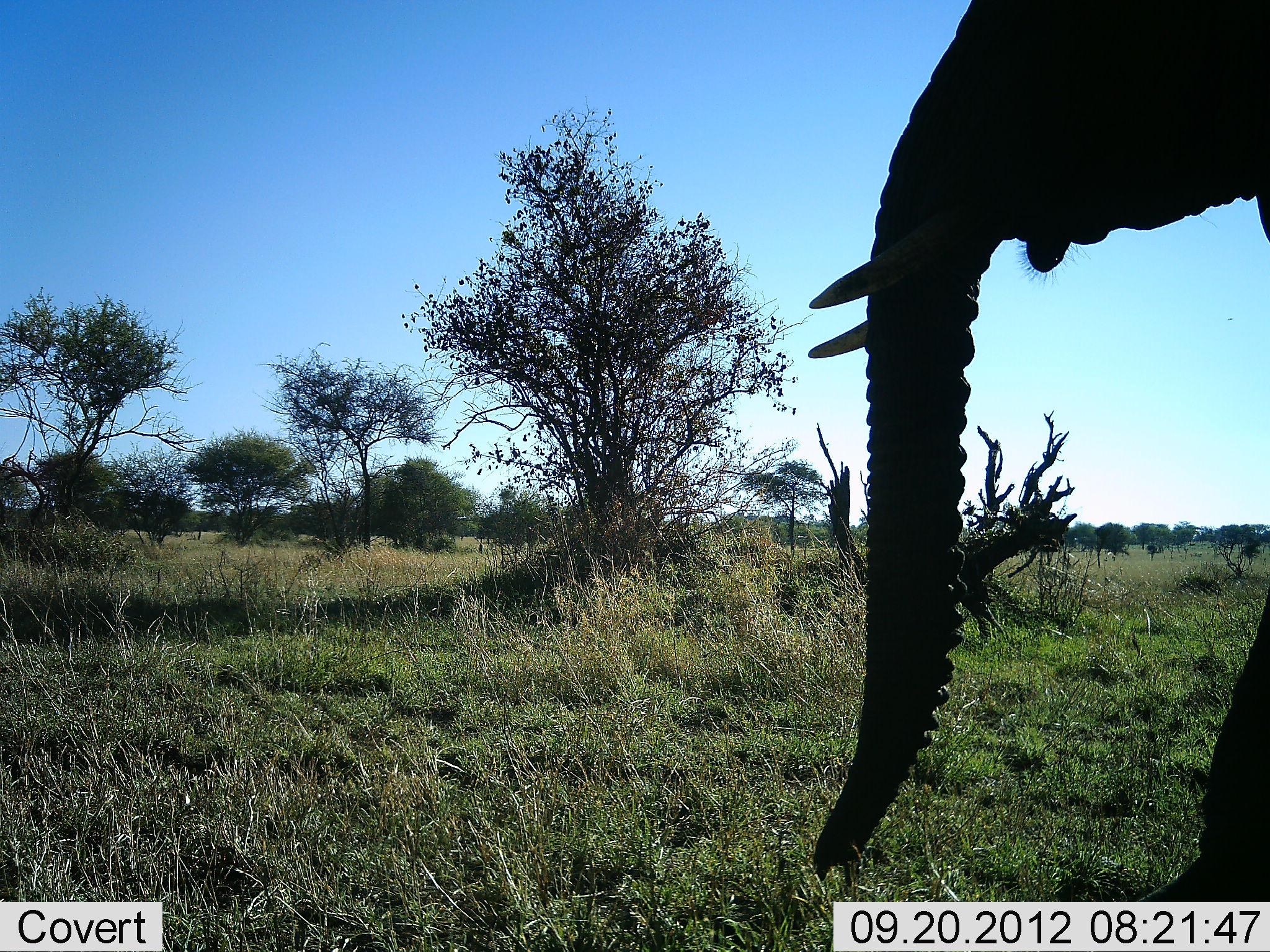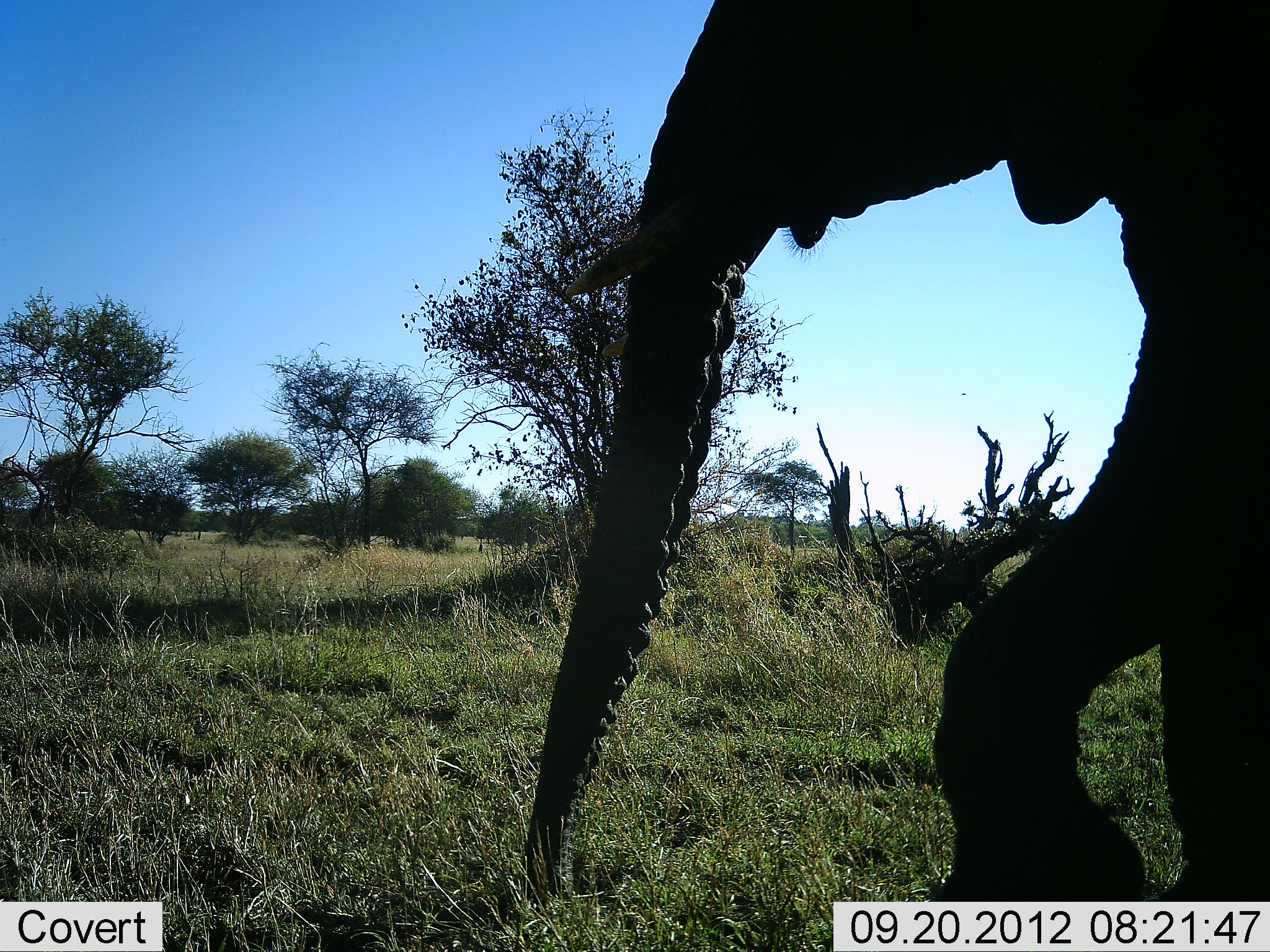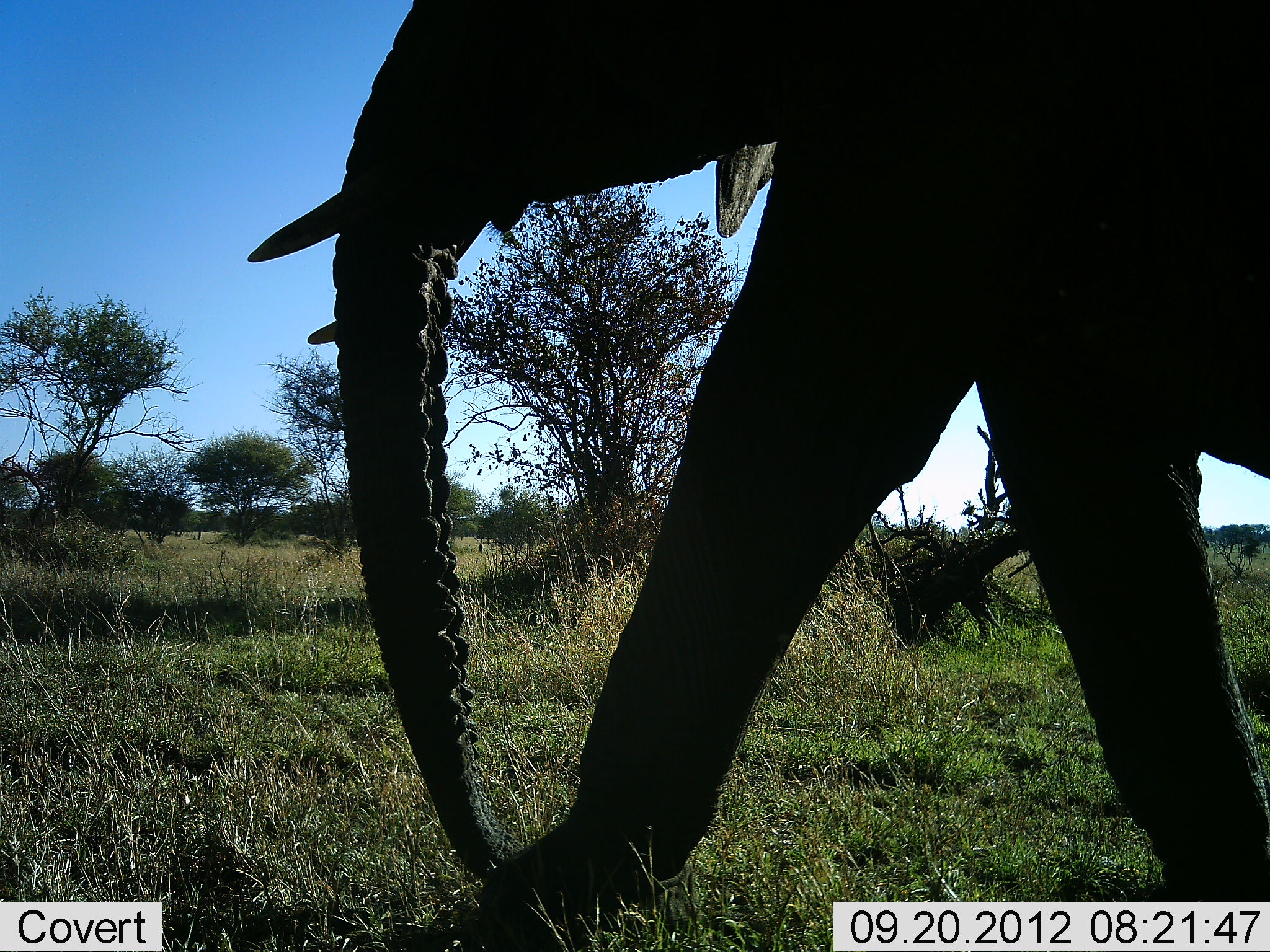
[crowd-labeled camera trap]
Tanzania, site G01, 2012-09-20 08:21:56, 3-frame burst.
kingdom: Animalia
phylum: Chordata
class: Mammalia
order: Proboscidea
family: Elephantidae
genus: Loxodonta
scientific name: Loxodonta africana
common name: african bush elephant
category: elephant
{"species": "elephant (african bush elephant) (Loxodonta africana)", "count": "1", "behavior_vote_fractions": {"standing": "10%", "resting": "0%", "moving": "100%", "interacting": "0%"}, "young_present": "0%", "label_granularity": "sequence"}